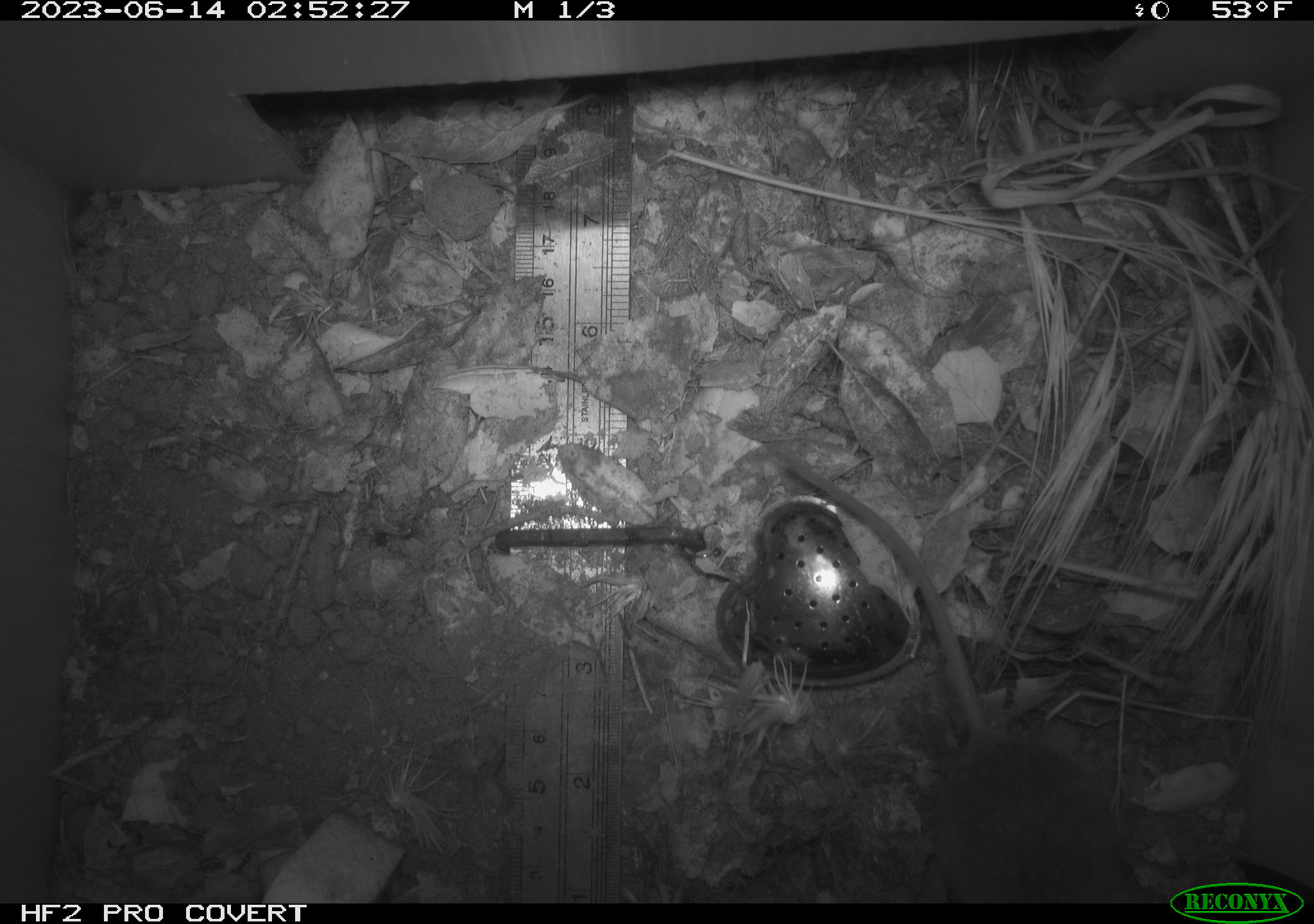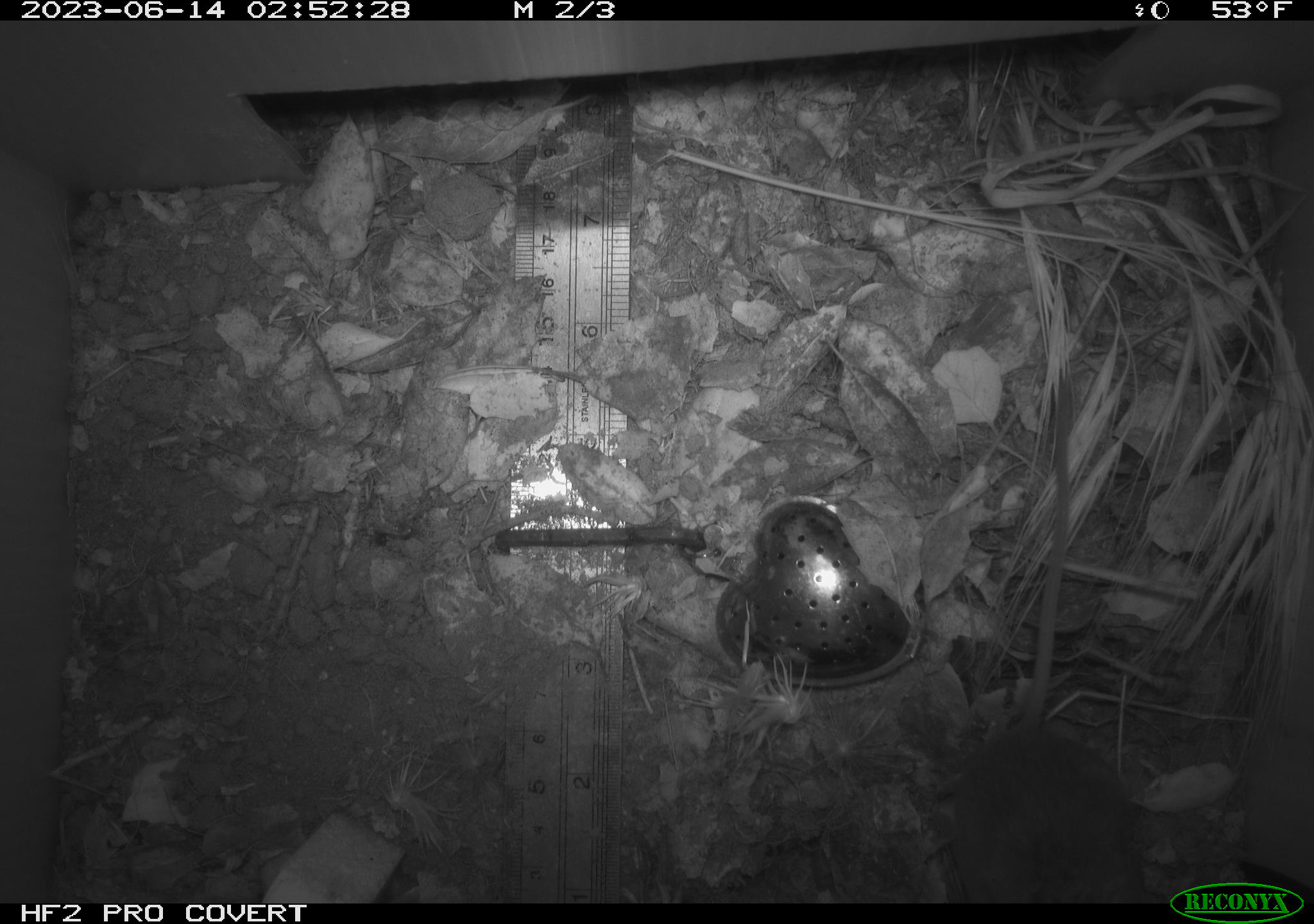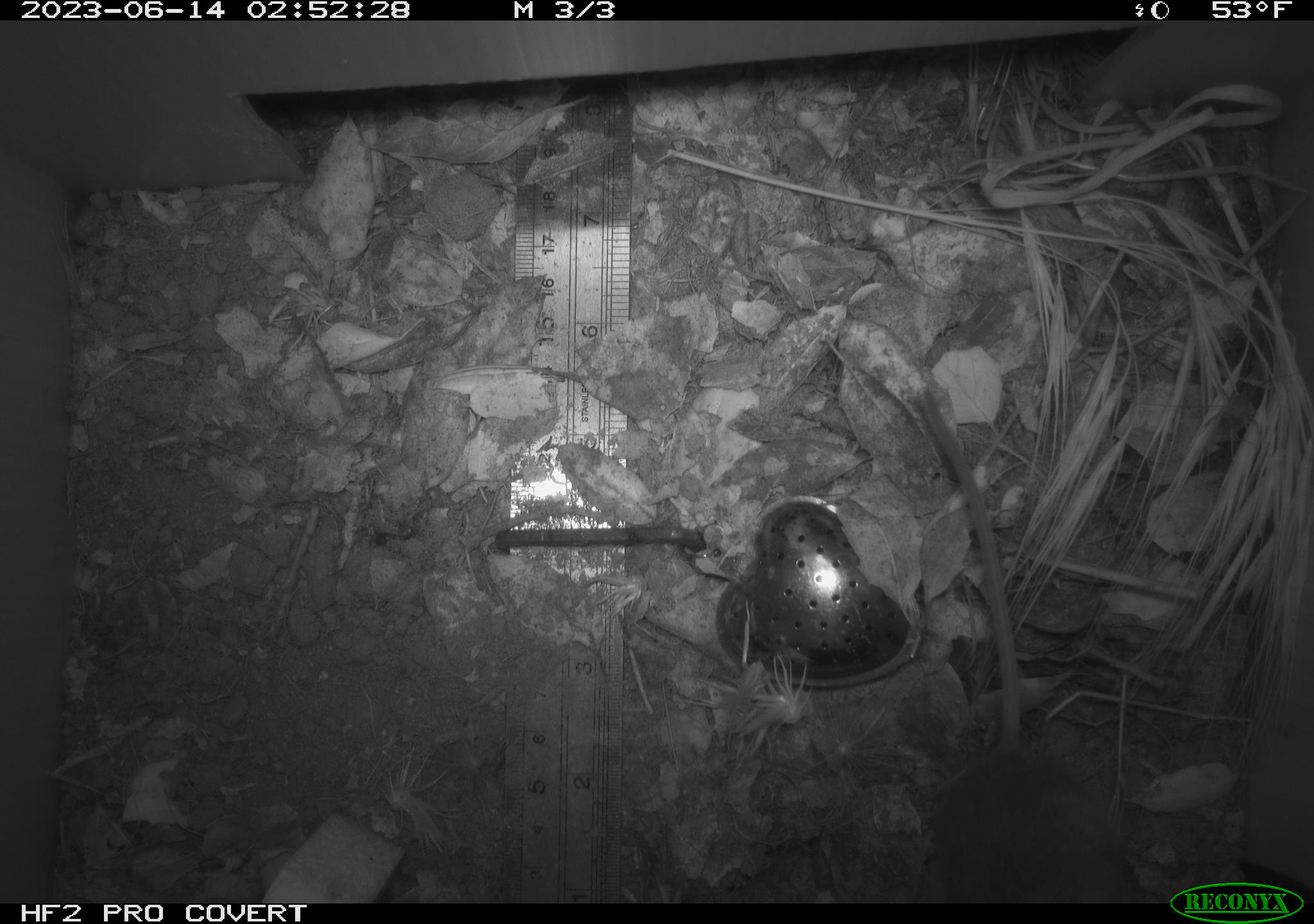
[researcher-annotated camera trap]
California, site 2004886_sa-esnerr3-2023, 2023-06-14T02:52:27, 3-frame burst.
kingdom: Animalia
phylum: Chordata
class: Mammalia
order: Rodentia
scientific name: Rodentia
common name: mouse species